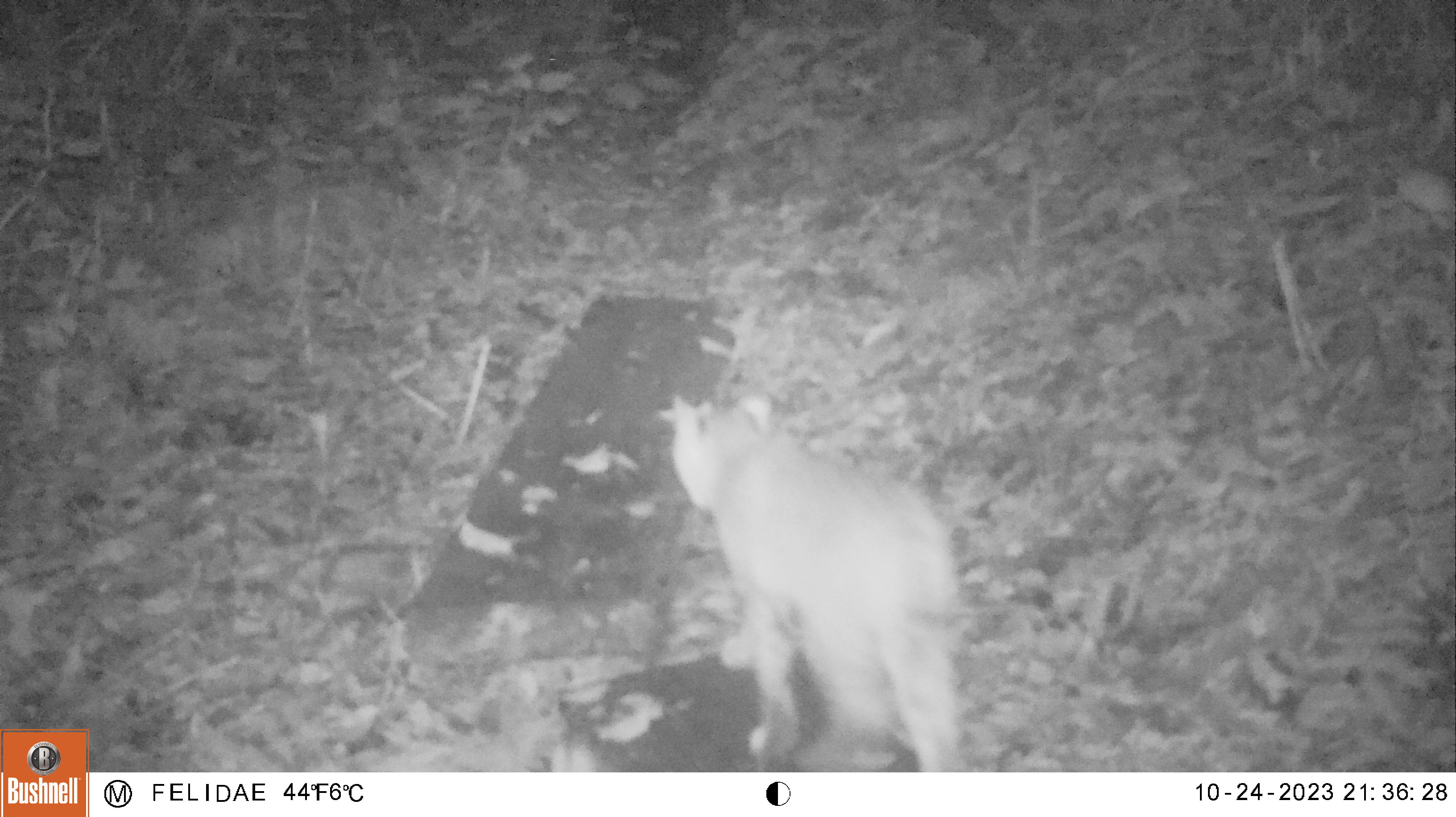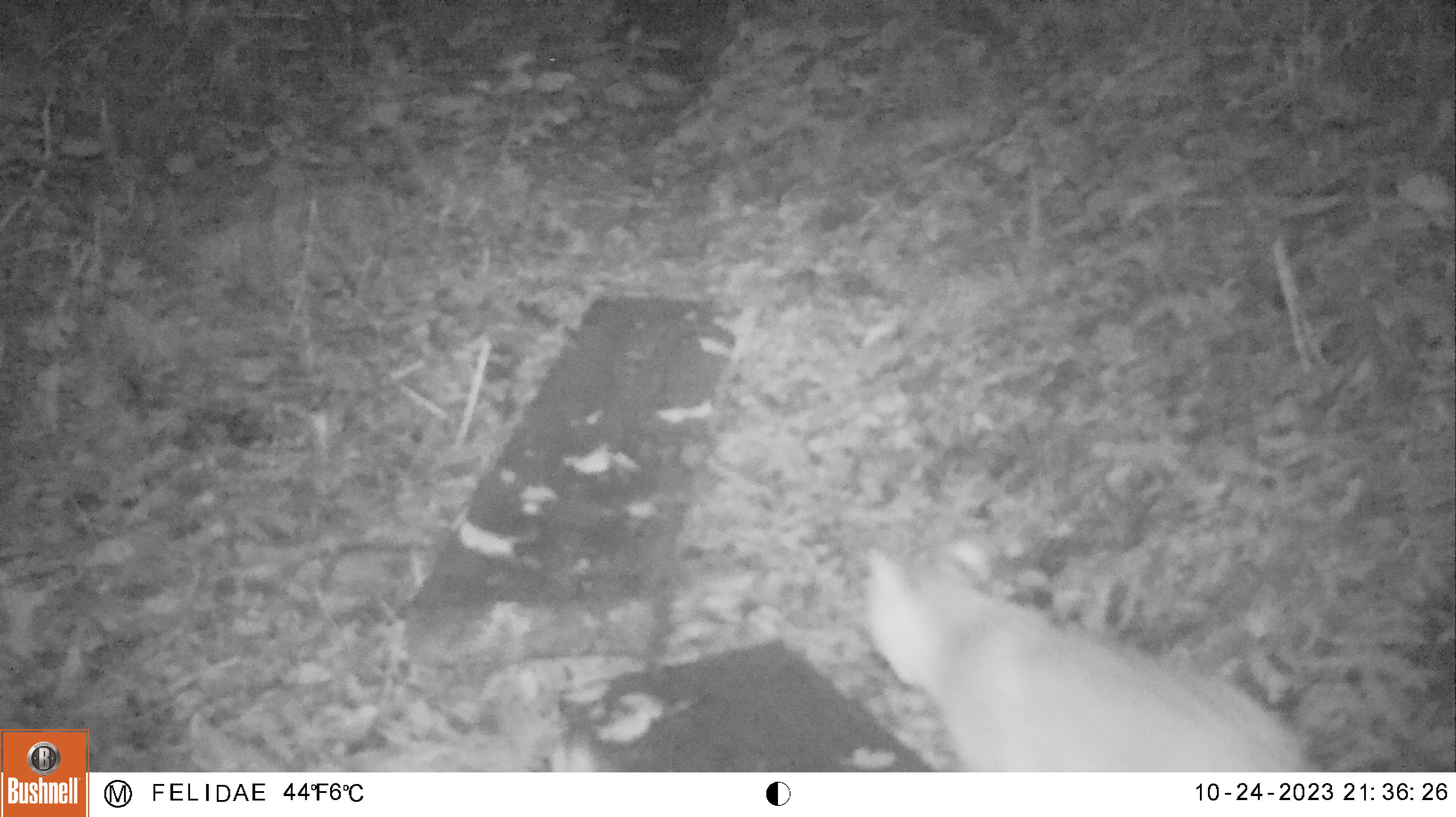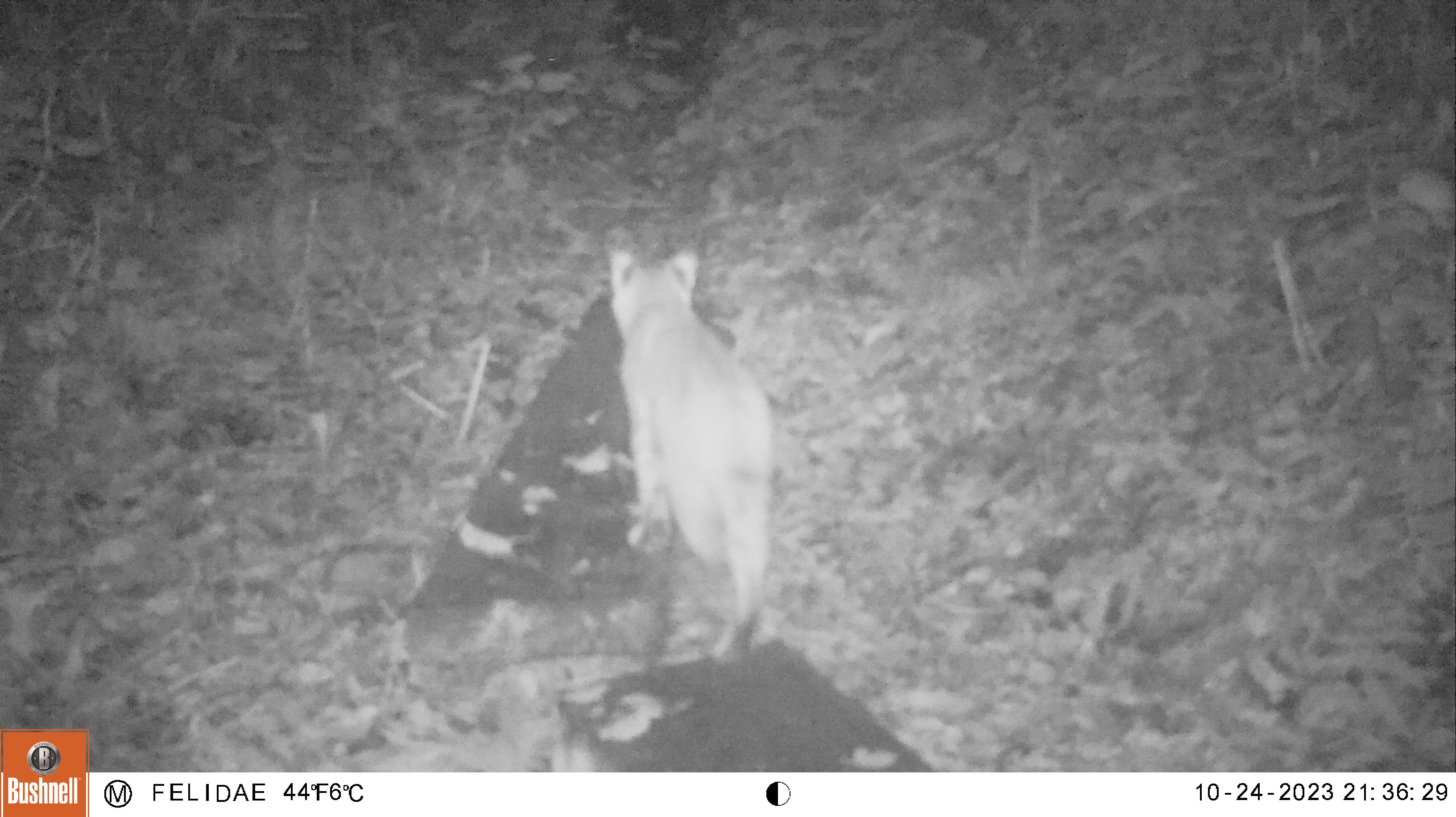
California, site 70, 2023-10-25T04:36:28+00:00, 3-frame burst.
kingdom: Animalia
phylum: Chordata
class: Mammalia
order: Carnivora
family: Felidae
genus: Lynx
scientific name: Lynx rufus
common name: bobcat